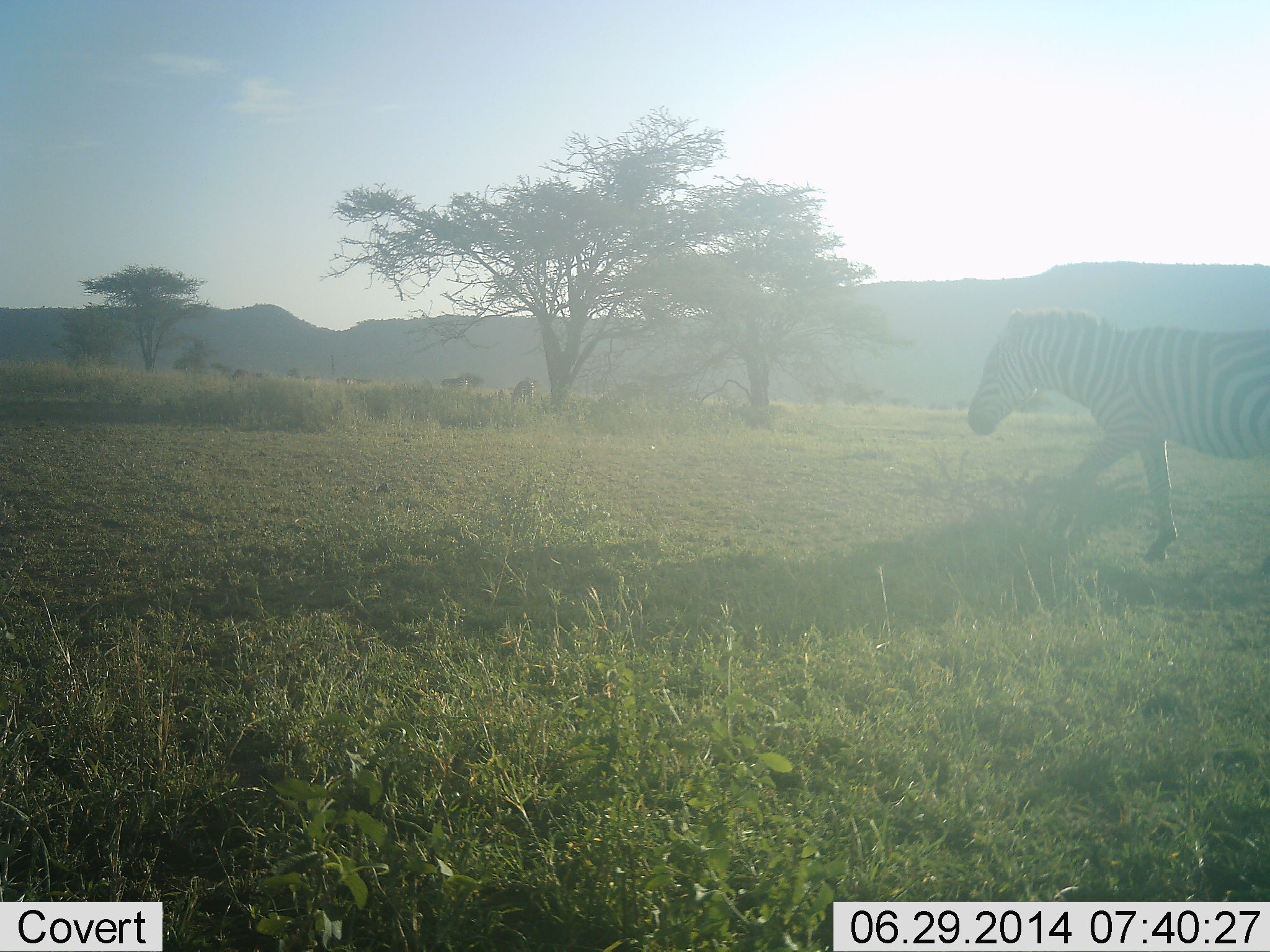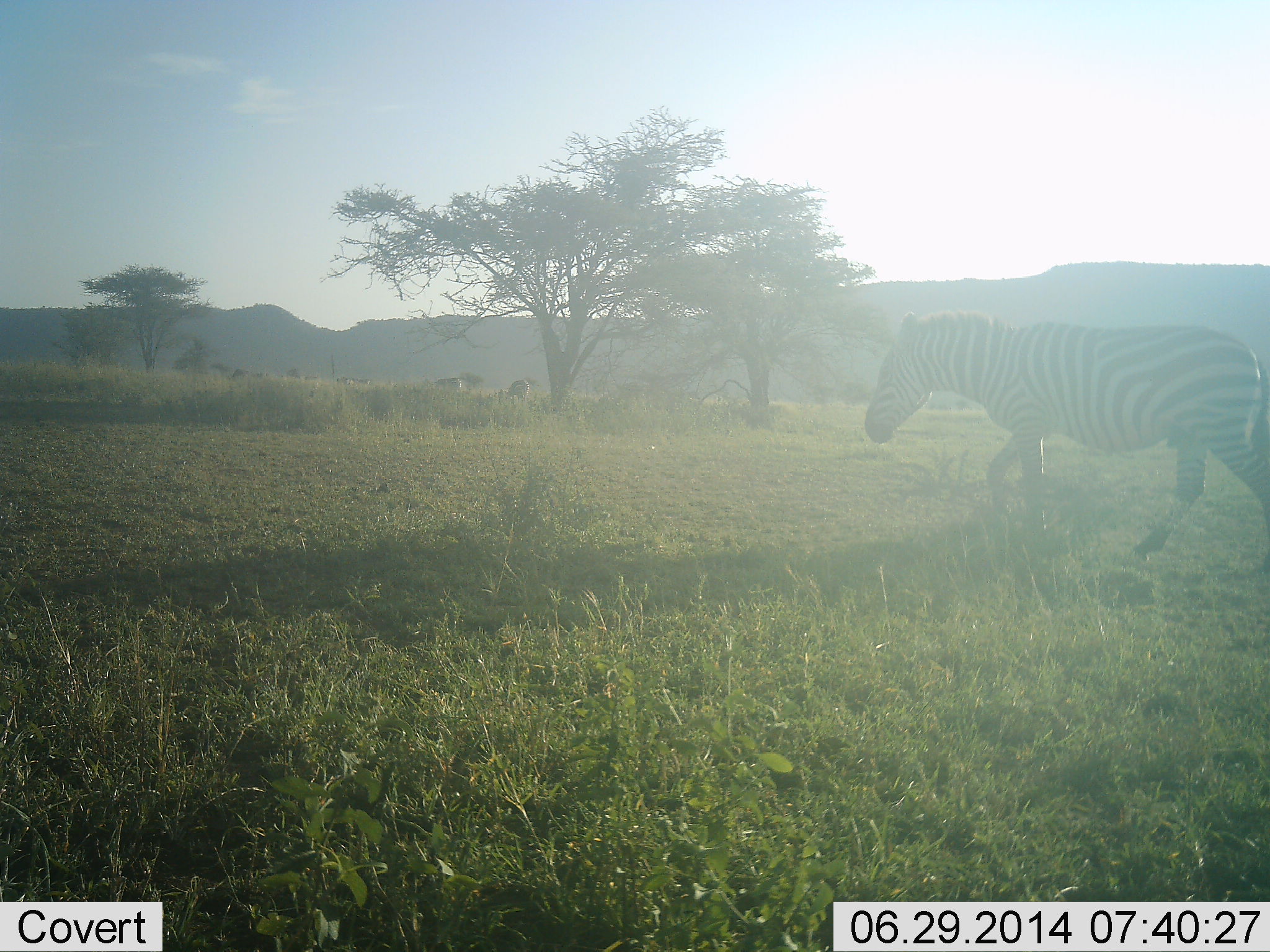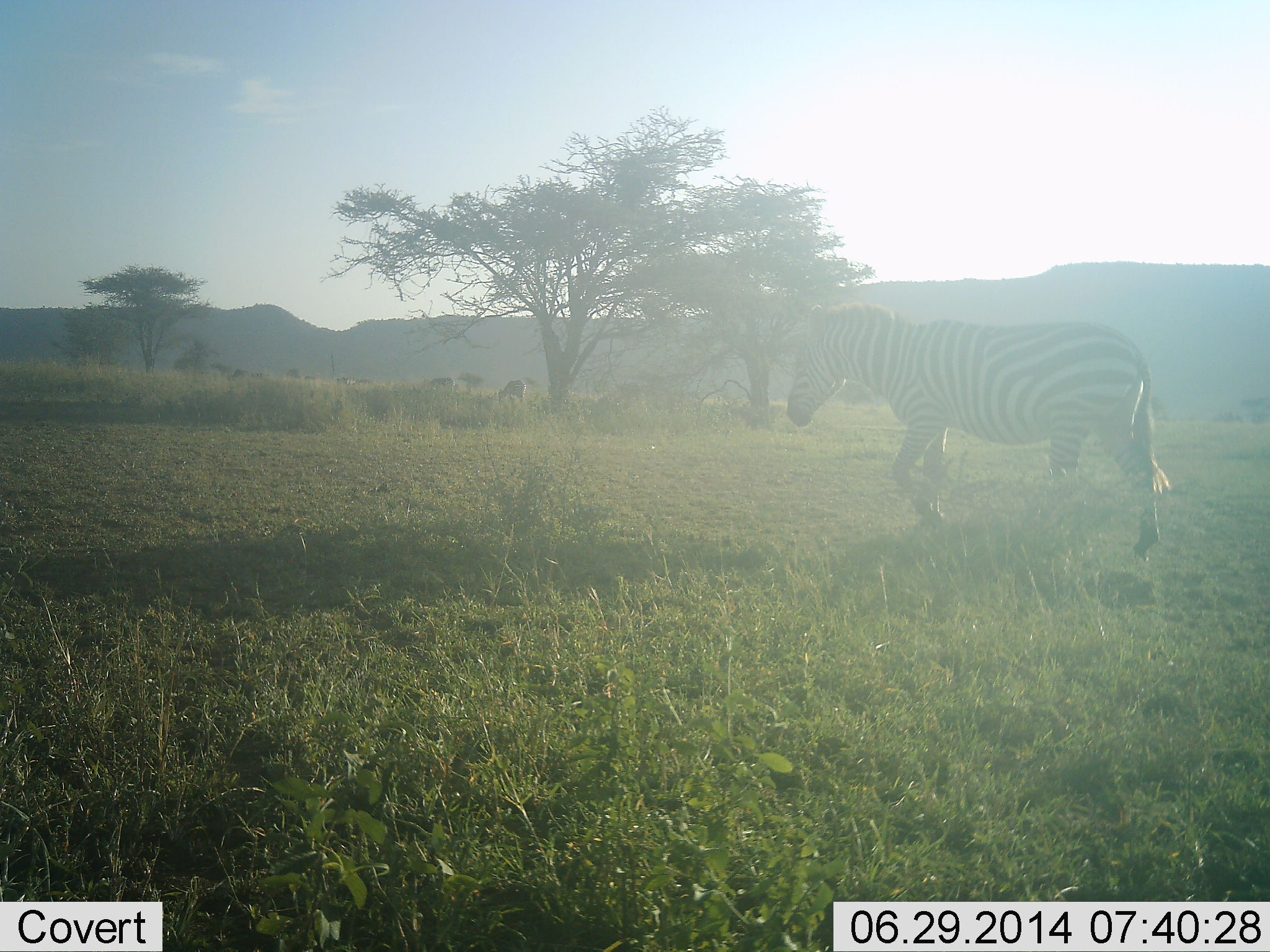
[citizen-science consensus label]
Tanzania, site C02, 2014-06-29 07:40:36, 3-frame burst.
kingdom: Animalia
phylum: Chordata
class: Mammalia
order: Perissodactyla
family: Equidae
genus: Equus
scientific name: Equus quagga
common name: plains zebra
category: zebra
Zebra (plains zebra) (Equus quagga), count 1. Behavior (volunteer vote fractions): standing 18%, resting 0%, moving 100%, interacting 0%. Young present (vote fraction): 0%. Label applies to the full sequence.